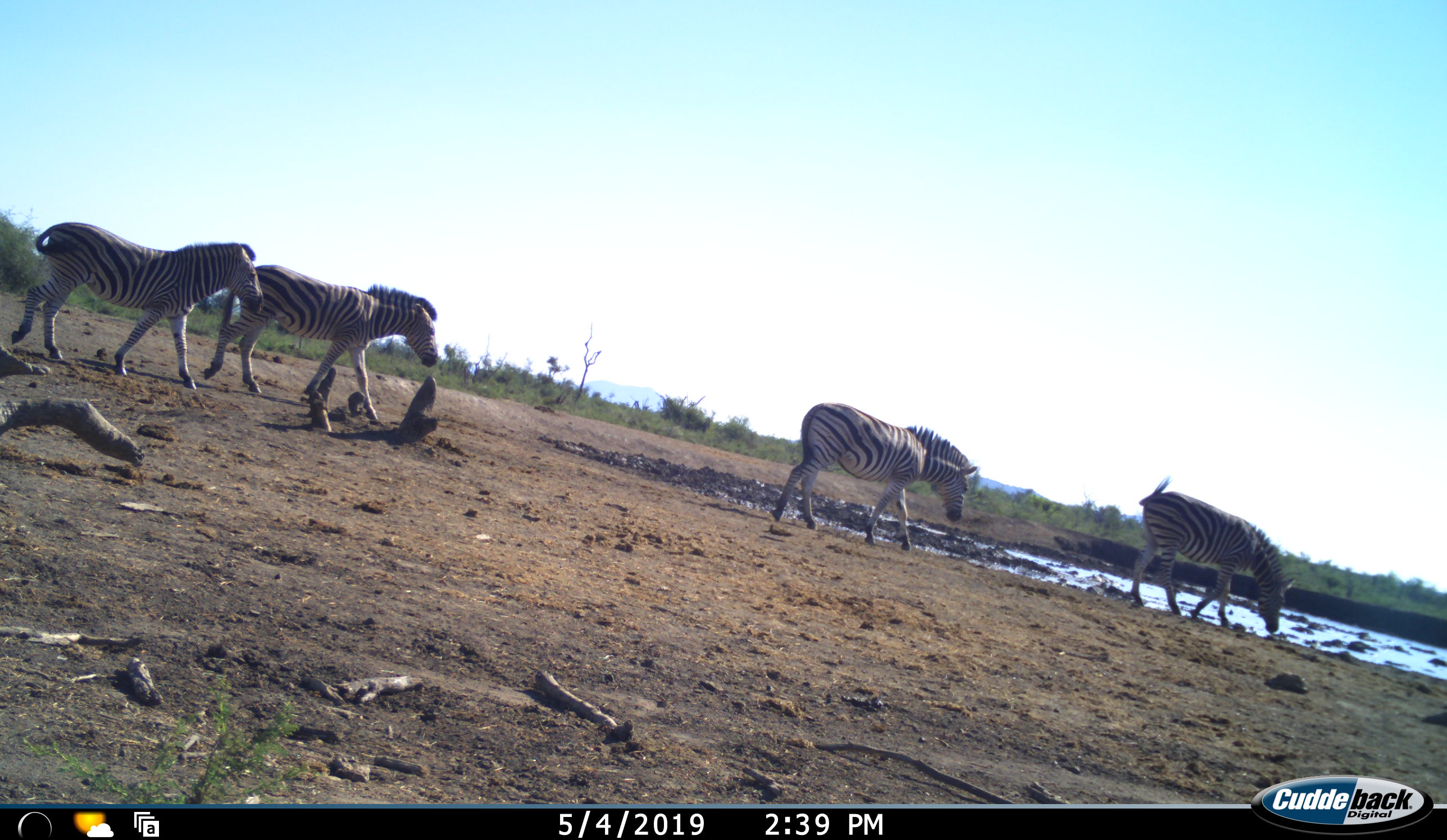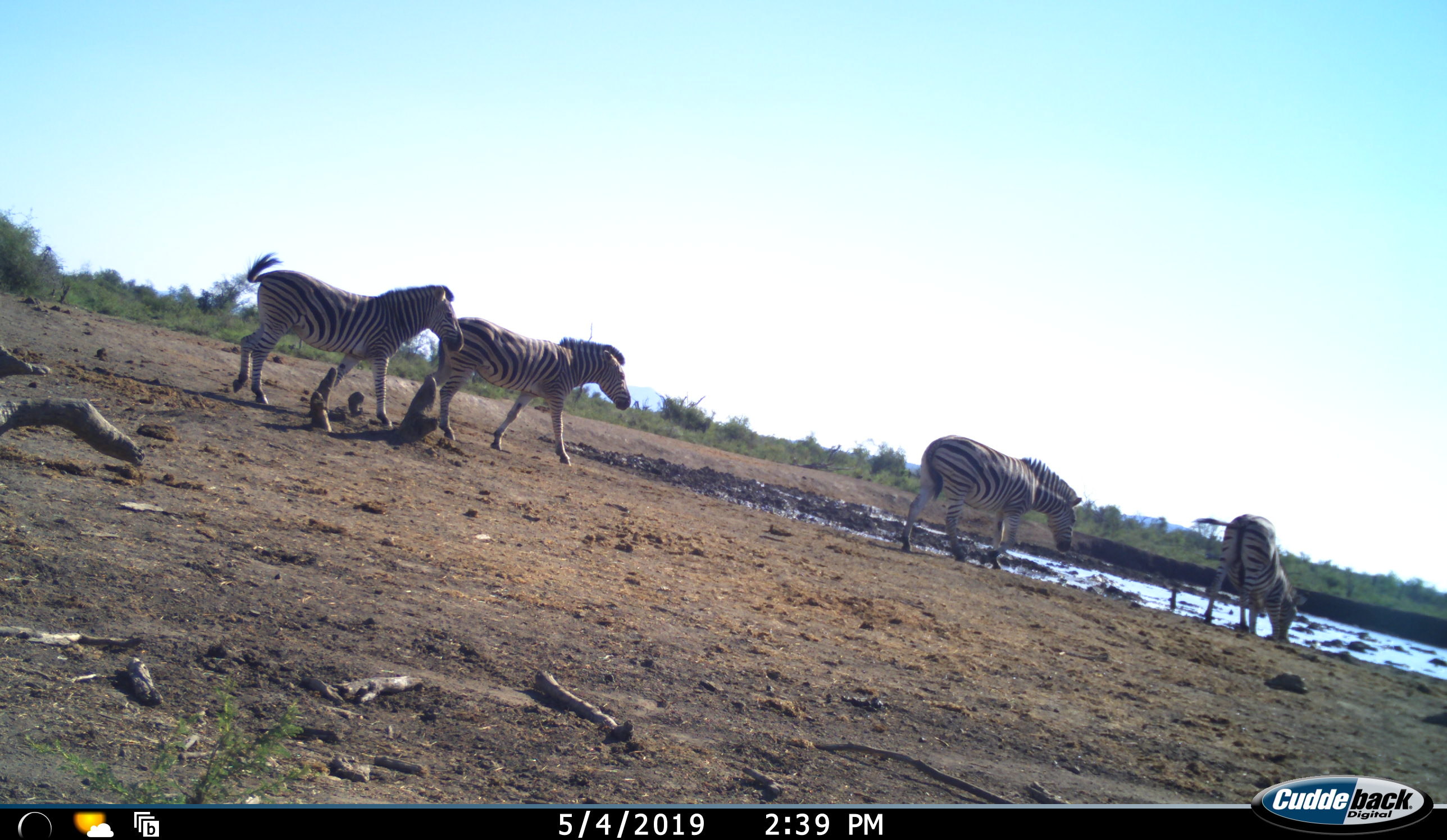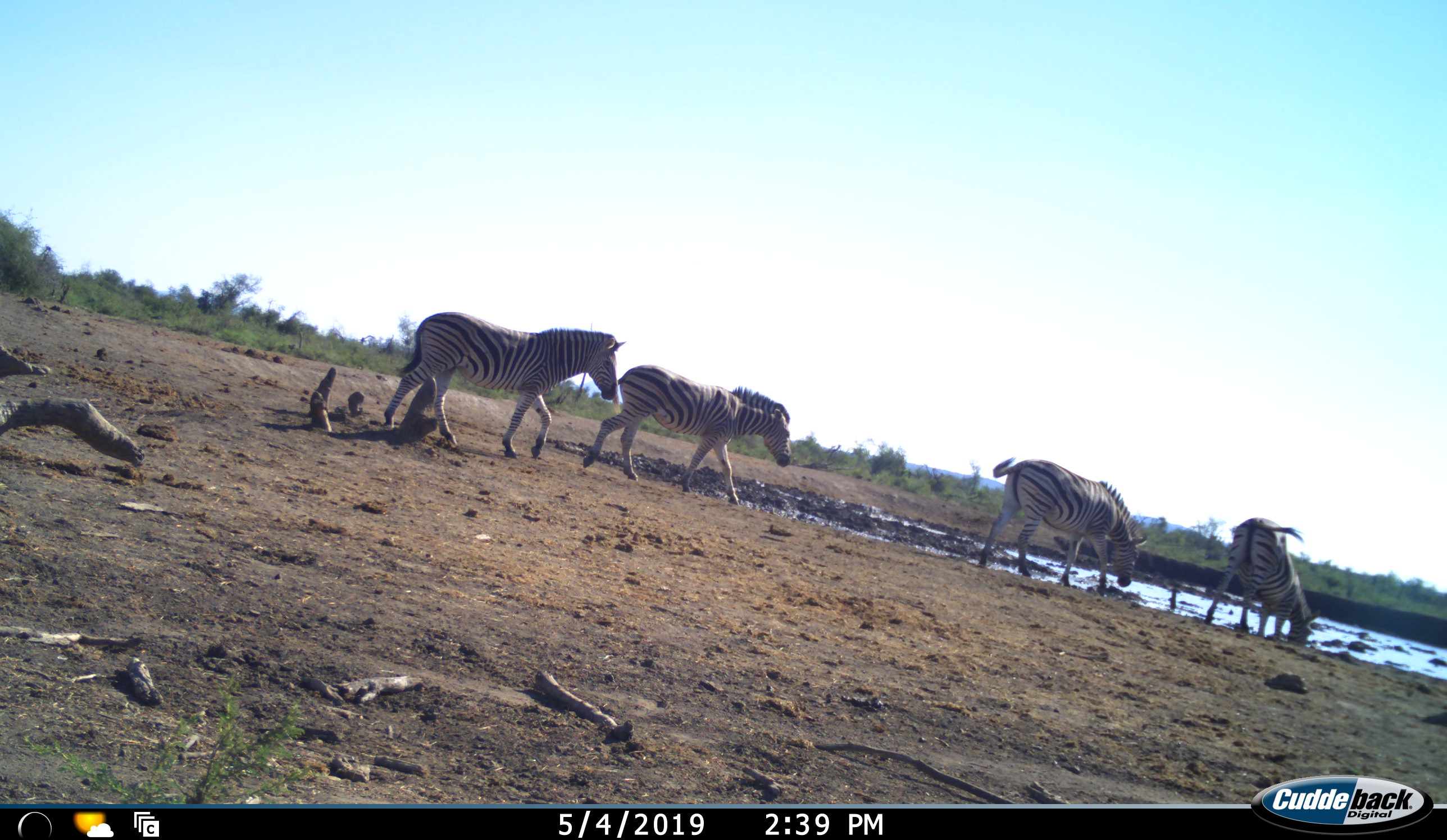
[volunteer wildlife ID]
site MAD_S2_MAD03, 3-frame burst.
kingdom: Animalia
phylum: Chordata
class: Mammalia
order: Perissodactyla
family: Equidae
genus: Equus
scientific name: Equus quagga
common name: plains zebra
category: zebraplains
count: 4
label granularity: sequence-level